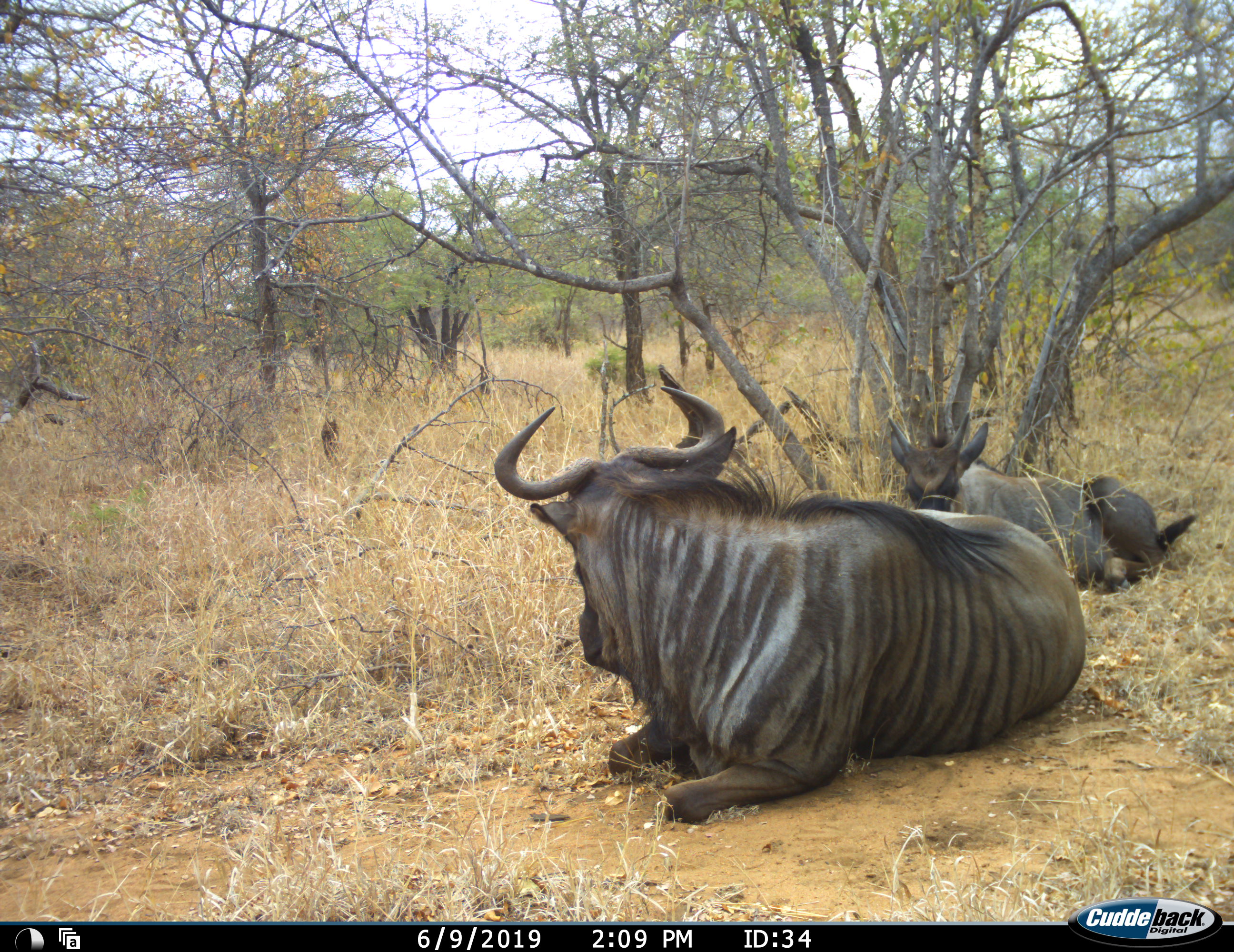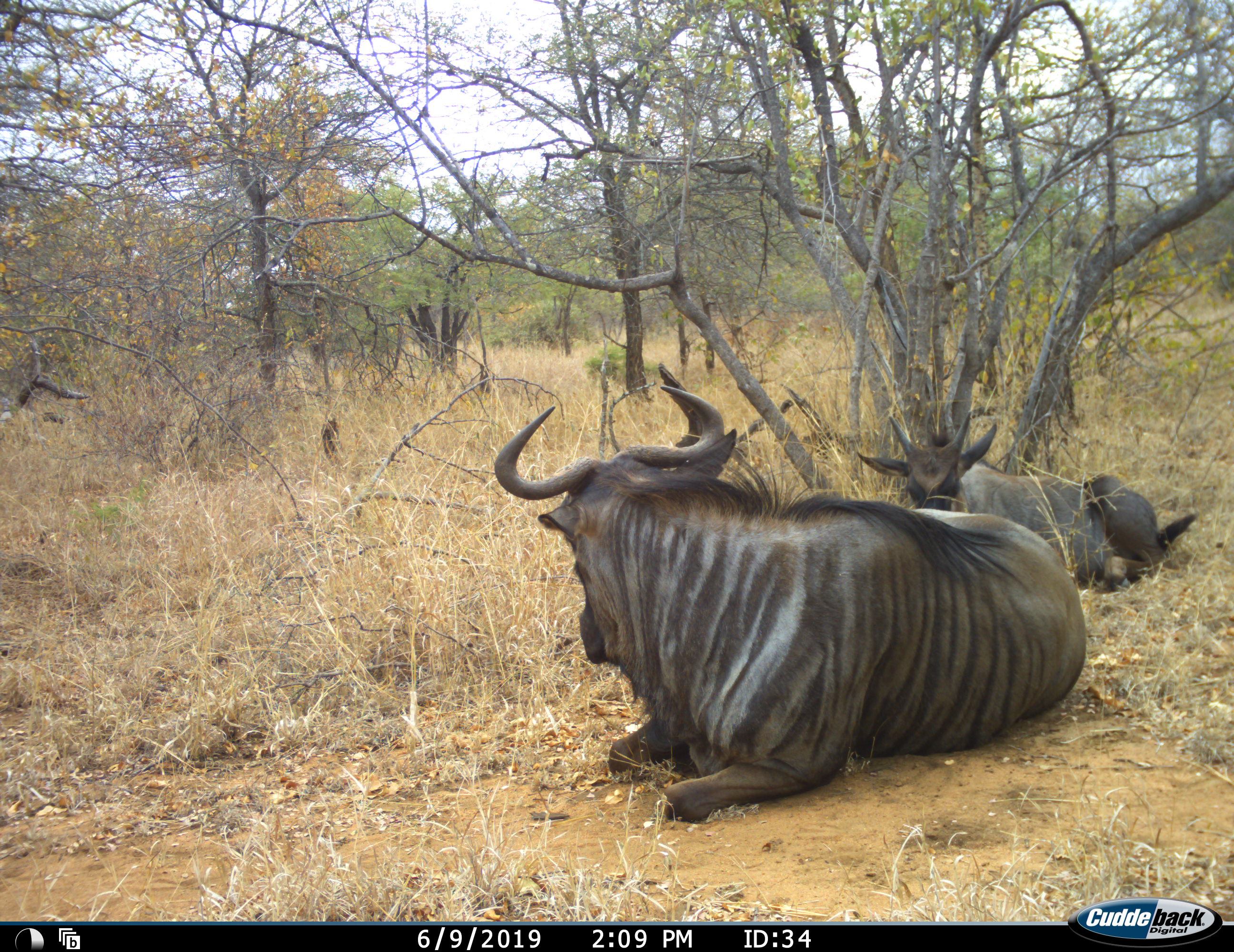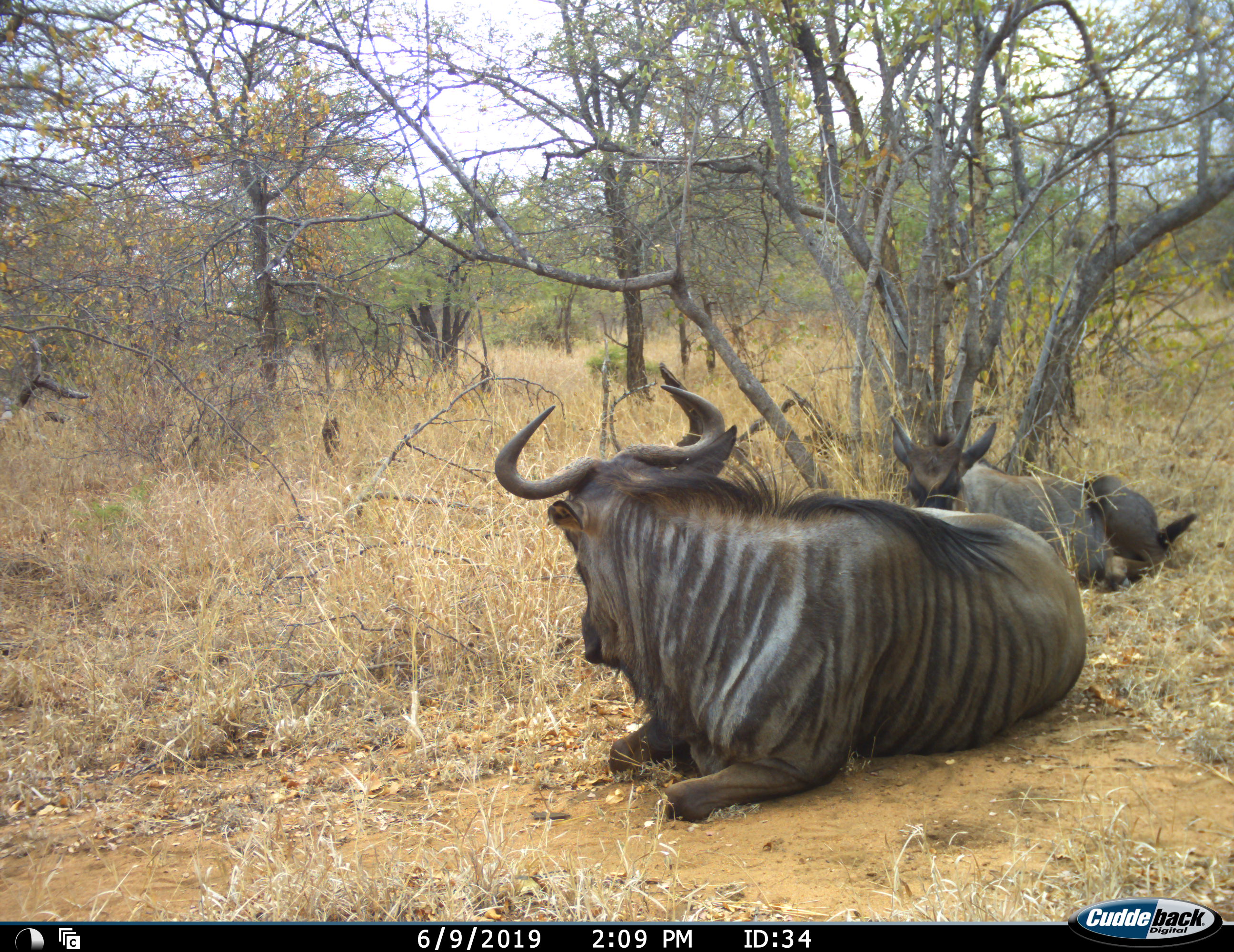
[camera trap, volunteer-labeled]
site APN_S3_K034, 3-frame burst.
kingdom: Animalia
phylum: Chordata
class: Mammalia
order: Artiodactyla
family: Bovidae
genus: Connochaetes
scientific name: Connochaetes taurinus taurinus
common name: blue wildebeest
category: wildebeestblue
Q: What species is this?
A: Wildebeestblue (blue wildebeest) (Connochaetes taurinus taurinus).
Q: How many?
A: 2.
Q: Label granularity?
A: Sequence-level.